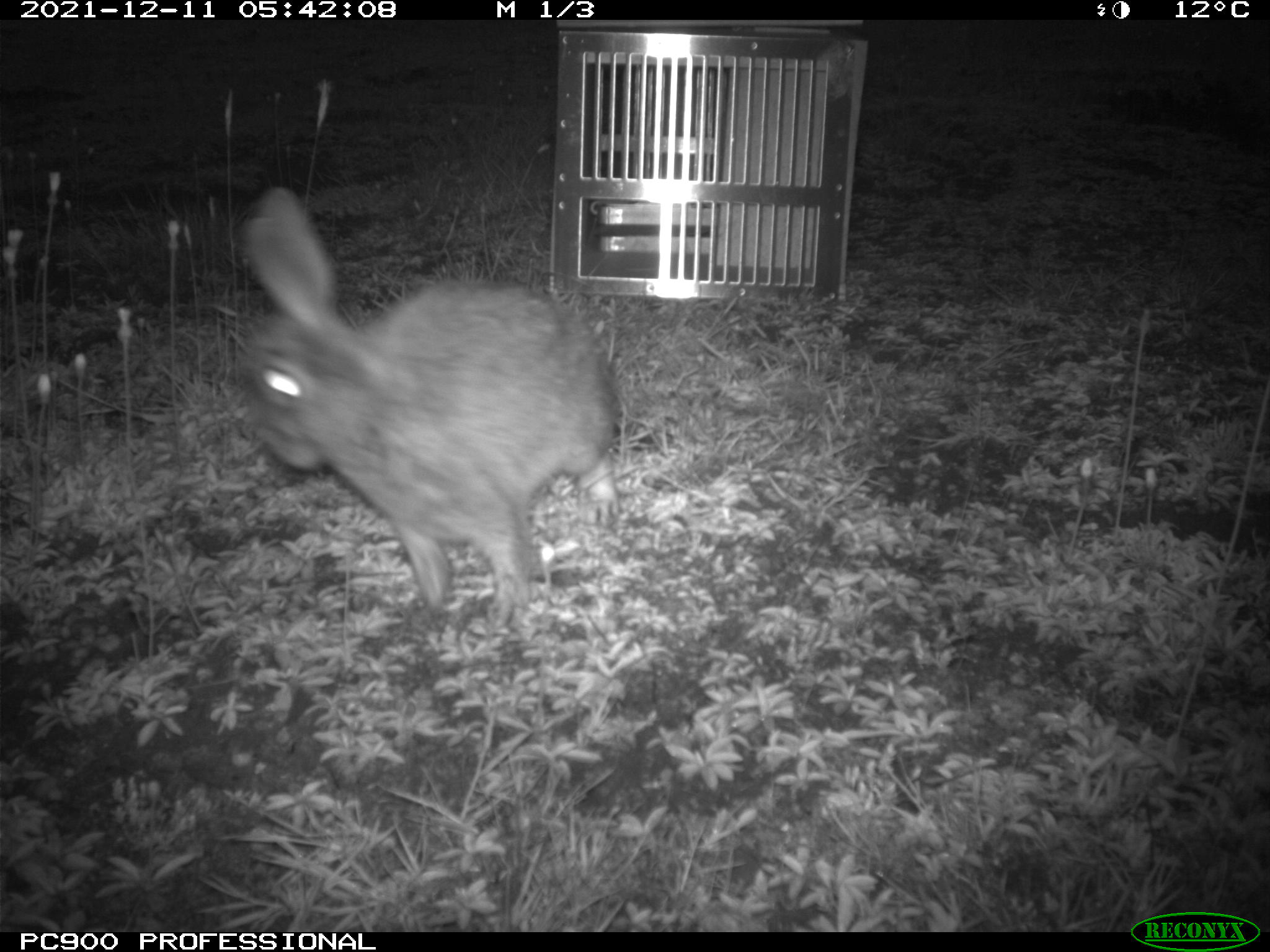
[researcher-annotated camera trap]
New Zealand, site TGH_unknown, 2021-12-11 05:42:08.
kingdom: Animalia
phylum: Chordata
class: Mammalia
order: Lagomorpha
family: Leporidae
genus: Oryctolagus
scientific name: Oryctolagus cuniculus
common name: european rabbit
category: rabbit